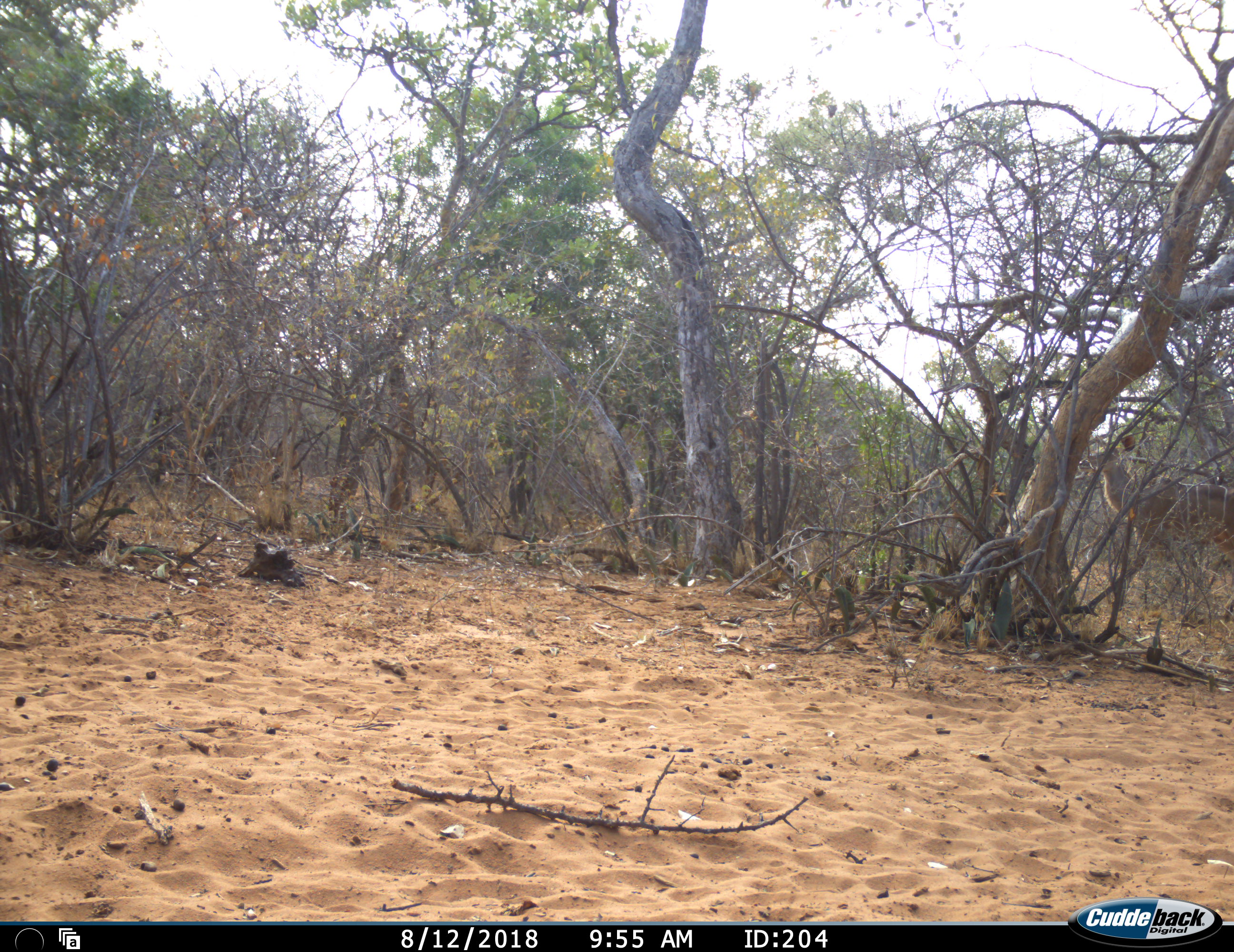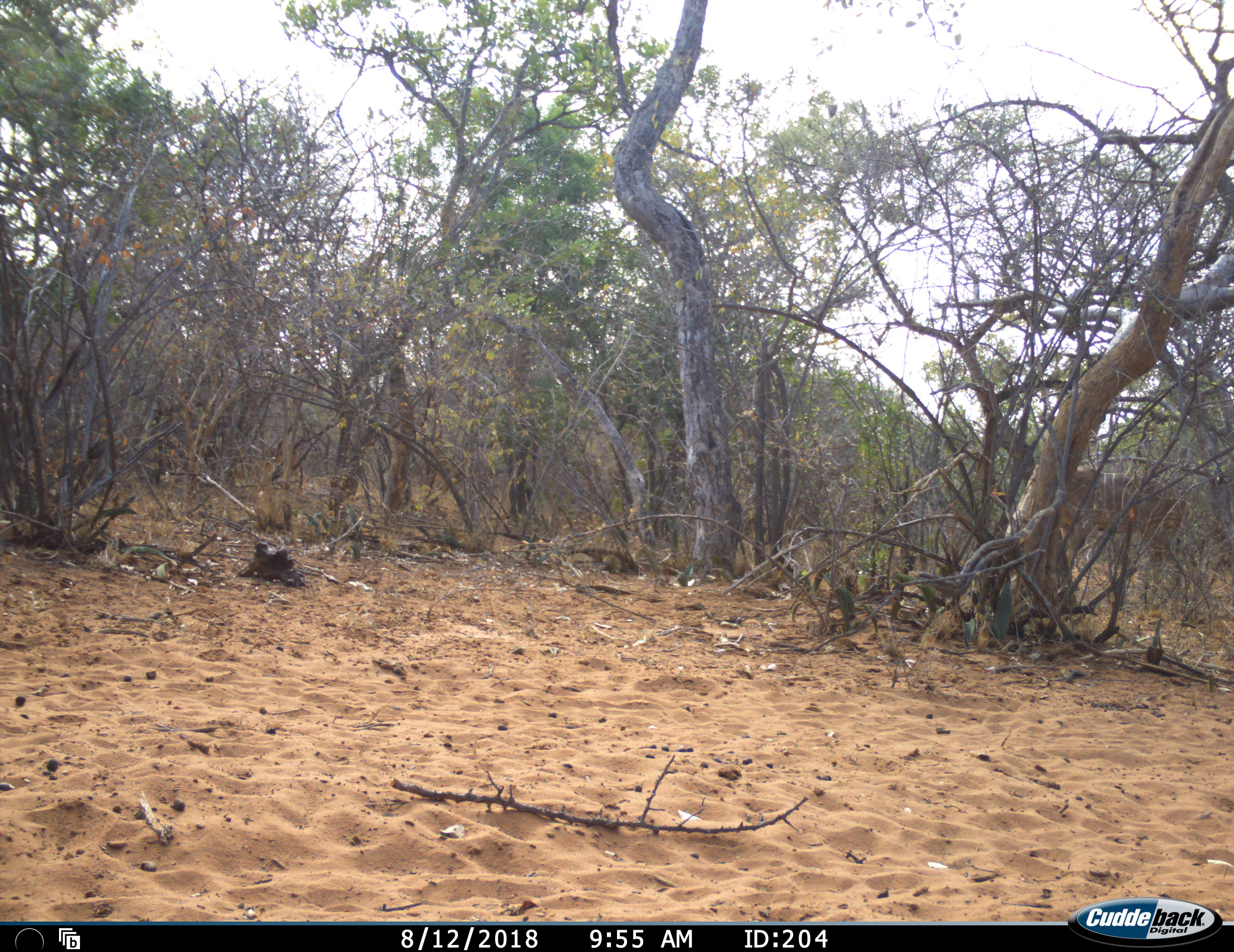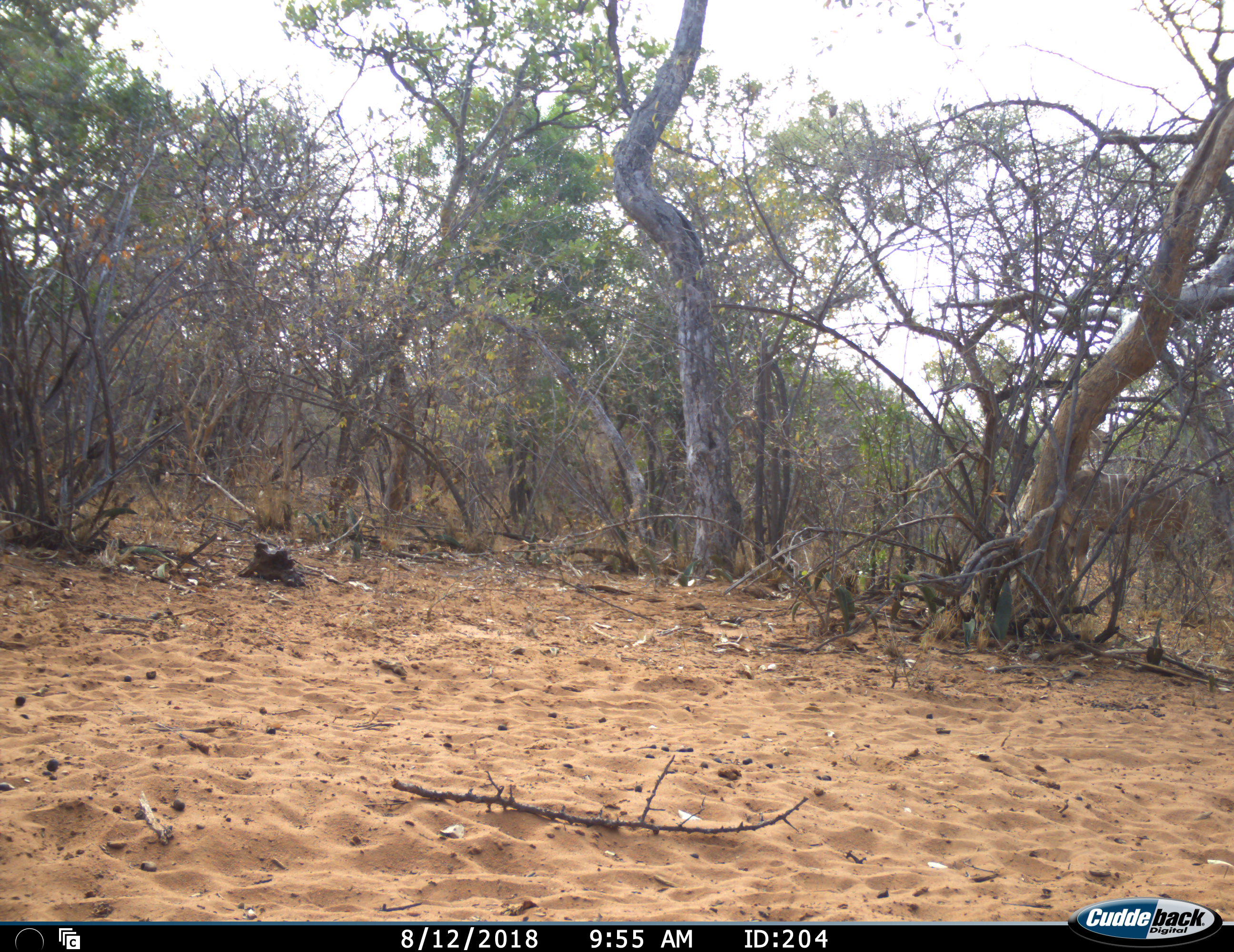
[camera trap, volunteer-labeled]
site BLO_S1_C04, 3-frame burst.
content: unidentified animal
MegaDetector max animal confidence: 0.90